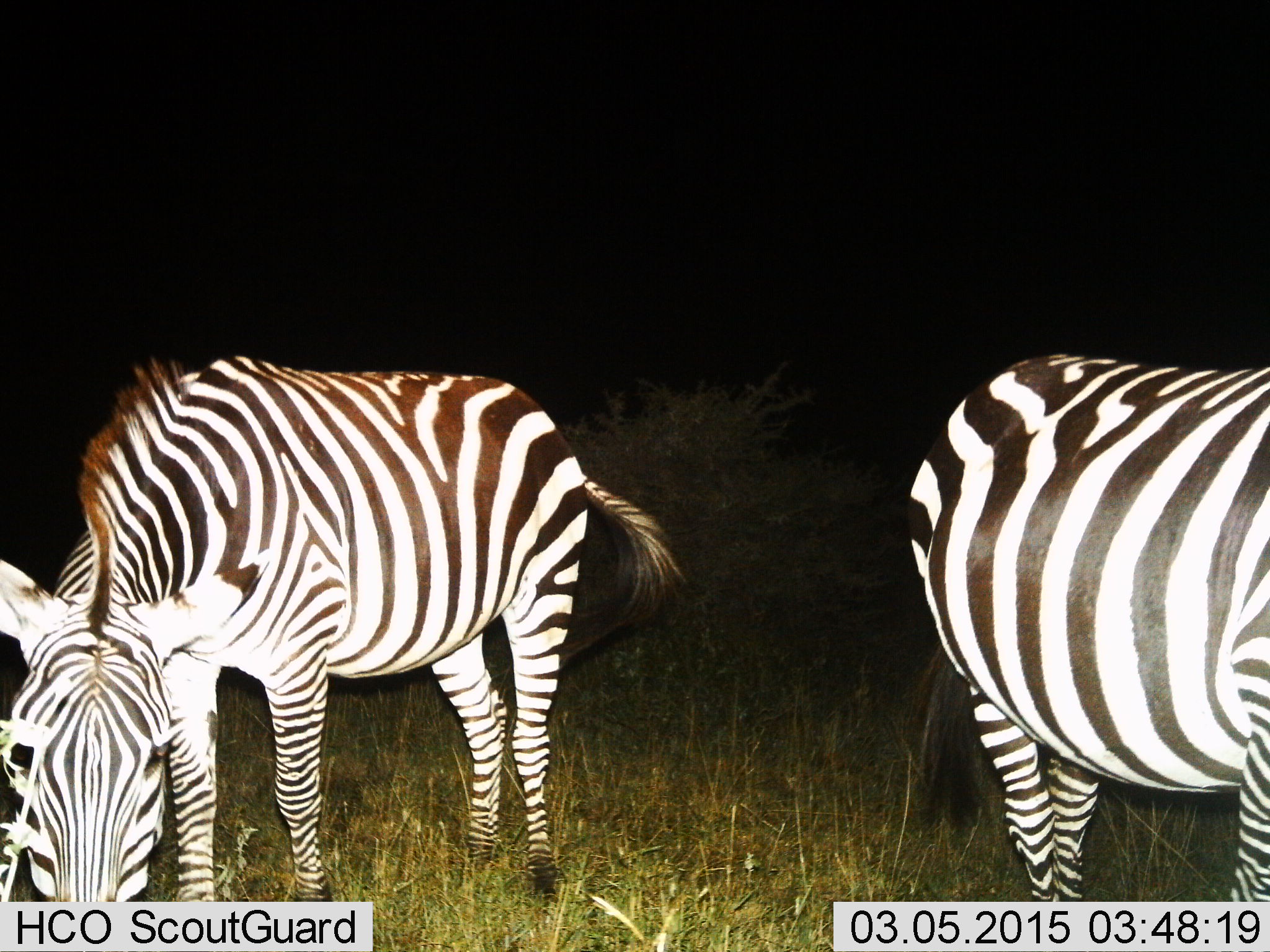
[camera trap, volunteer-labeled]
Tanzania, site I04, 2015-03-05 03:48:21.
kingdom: Animalia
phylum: Chordata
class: Mammalia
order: Perissodactyla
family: Equidae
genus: Equus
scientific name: Equus quagga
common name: plains zebra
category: zebra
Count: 2.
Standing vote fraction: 70%.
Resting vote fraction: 0%.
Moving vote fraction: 0%.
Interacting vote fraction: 10%.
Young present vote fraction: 0%.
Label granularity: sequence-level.